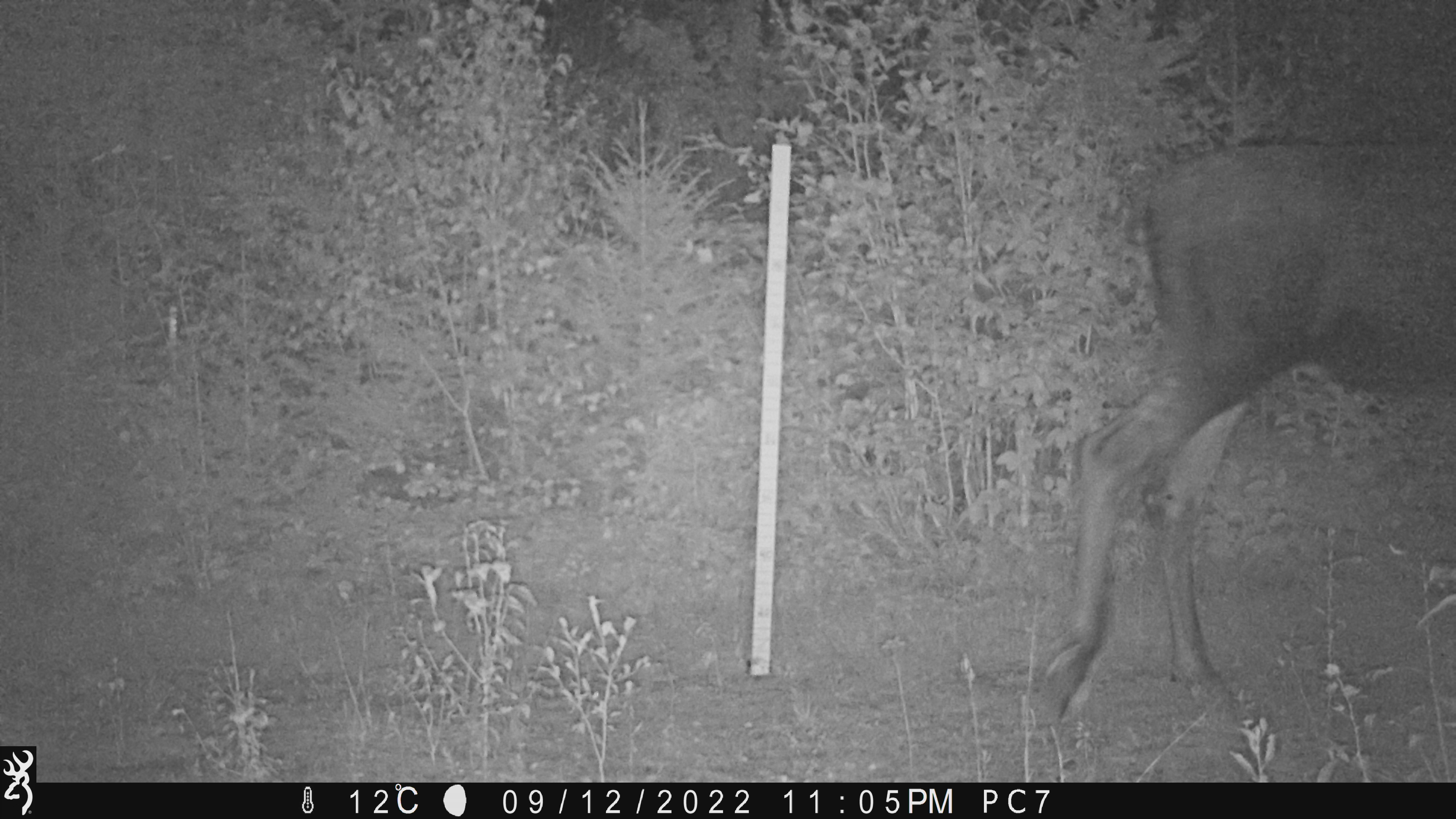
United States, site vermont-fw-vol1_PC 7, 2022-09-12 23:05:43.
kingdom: Animalia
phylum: Chordata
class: Mammalia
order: Artiodactyla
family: Cervidae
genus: Alces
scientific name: Alces alces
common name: moose